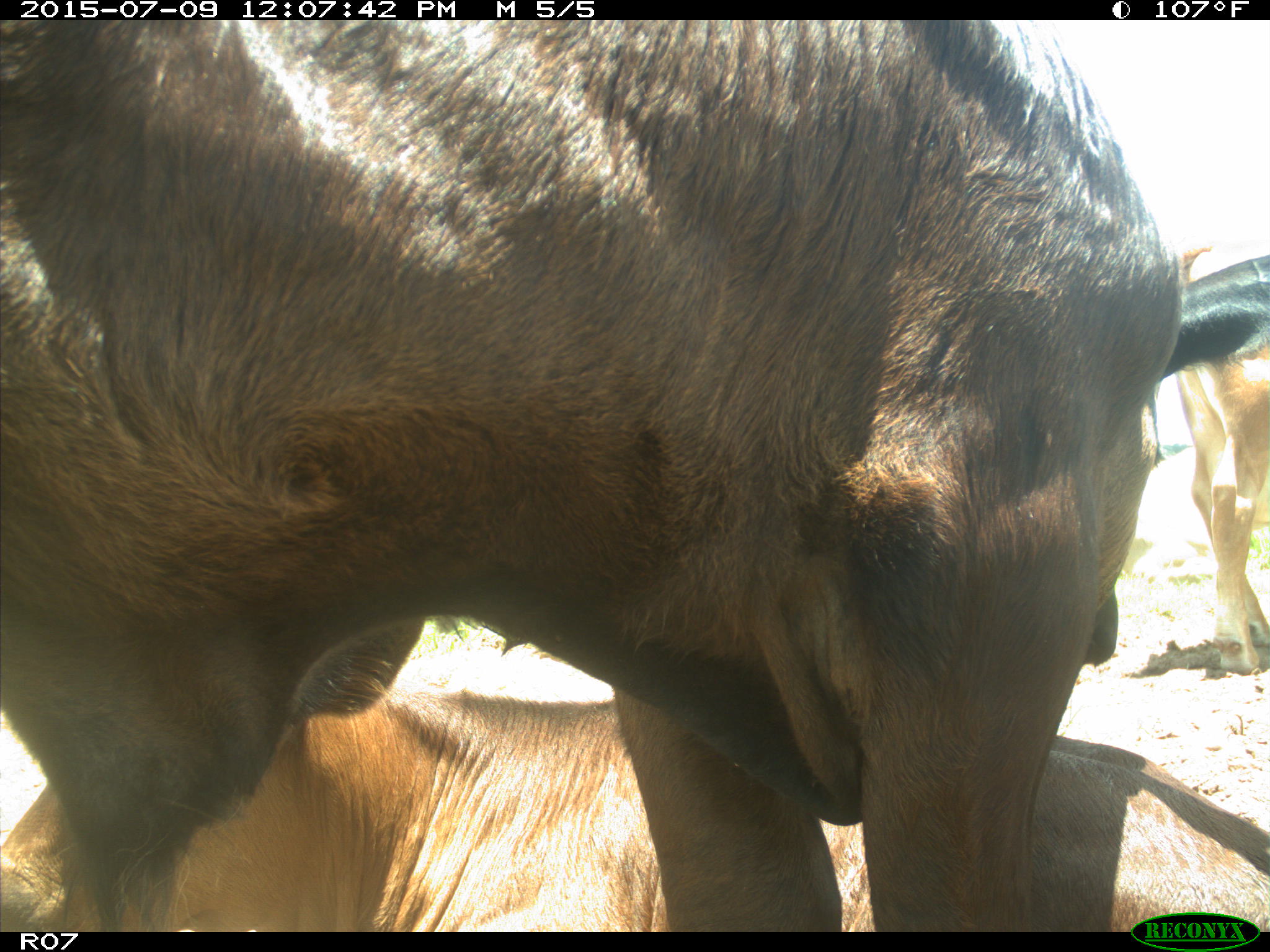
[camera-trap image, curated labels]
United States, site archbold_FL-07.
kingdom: Animalia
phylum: Chordata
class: Mammalia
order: Artiodactyla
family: Bovidae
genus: Bos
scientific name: Bos taurus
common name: domestic cow